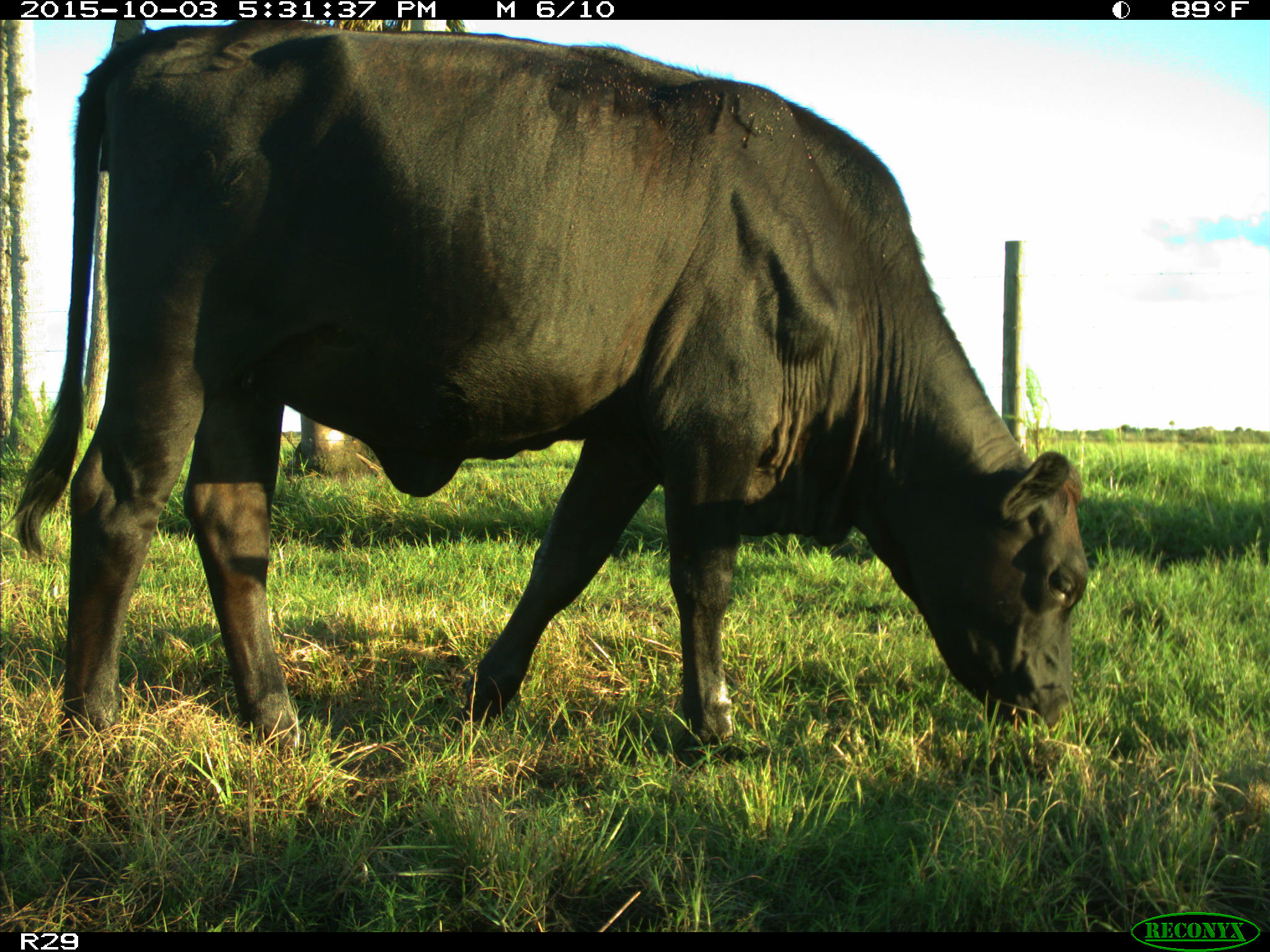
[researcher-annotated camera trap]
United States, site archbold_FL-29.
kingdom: Animalia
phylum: Chordata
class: Mammalia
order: Artiodactyla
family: Bovidae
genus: Bos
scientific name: Bos taurus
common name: domestic cow